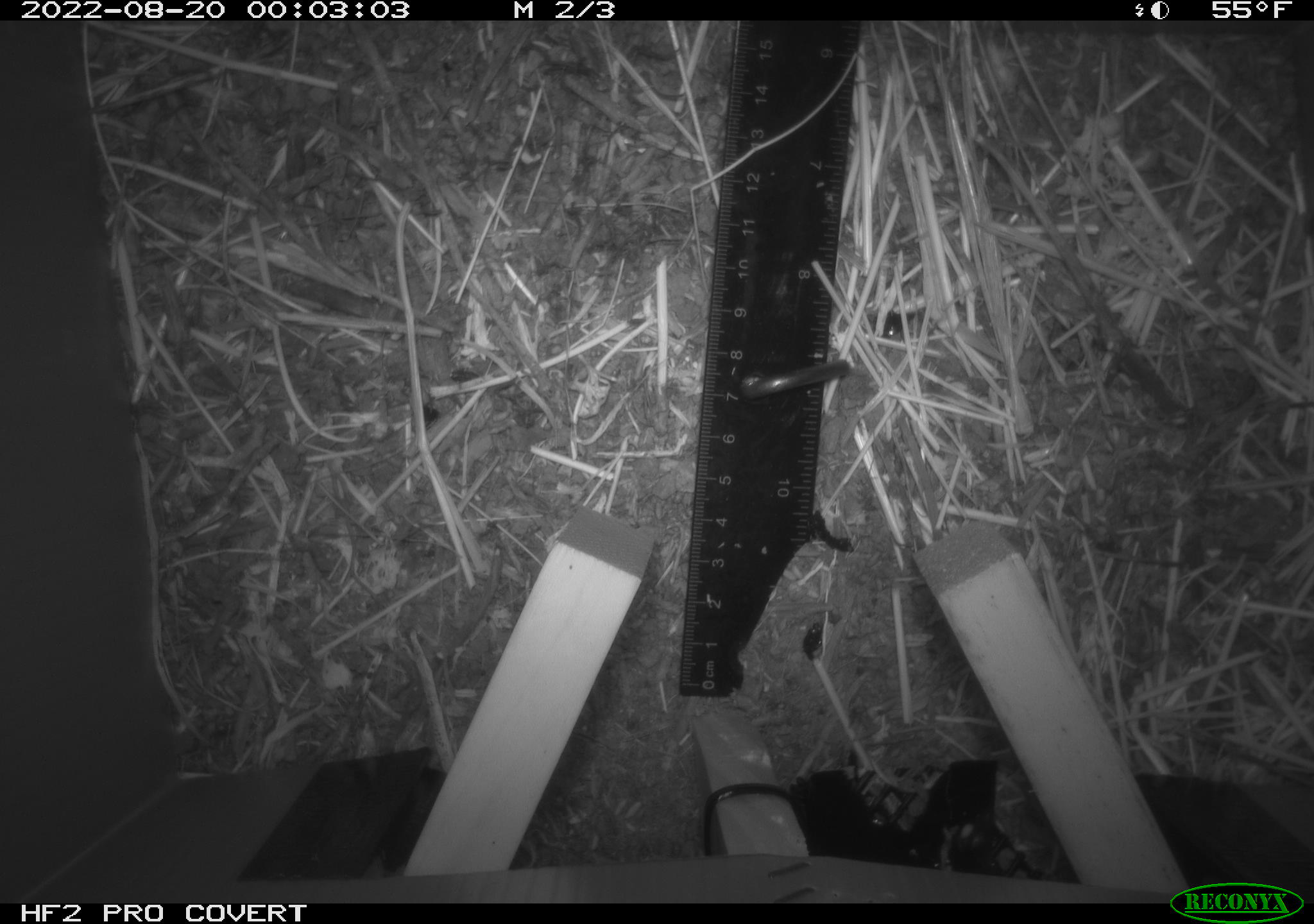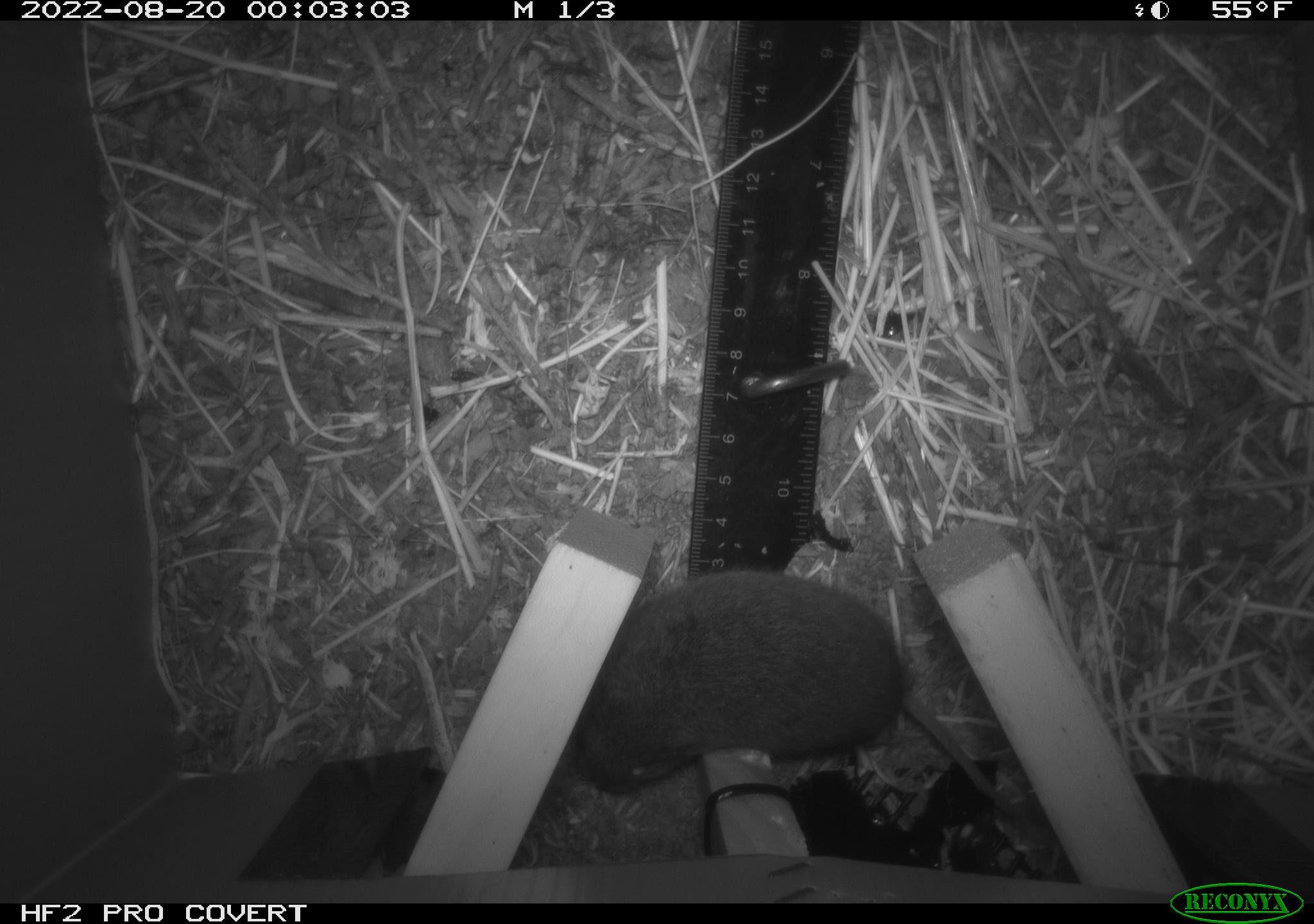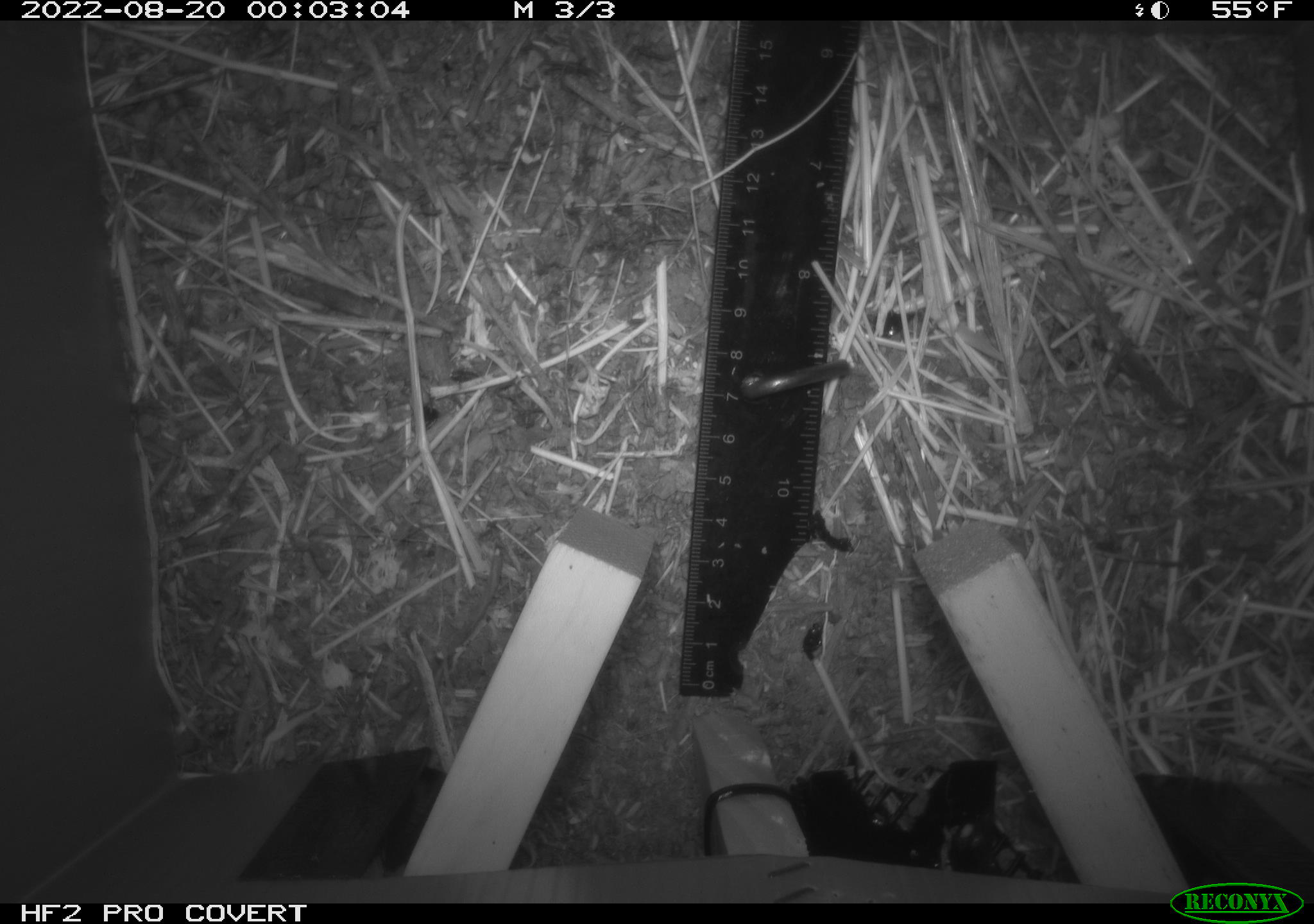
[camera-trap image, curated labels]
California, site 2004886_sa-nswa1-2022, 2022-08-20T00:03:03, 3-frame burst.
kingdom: Animalia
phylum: Chordata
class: Mammalia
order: Rodentia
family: Cricetidae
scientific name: Cricetidae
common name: hamsters, voles, lemmings, and allies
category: cricetidae family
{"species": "cricetidae family (hamsters, voles, lemmings, and allies) (Cricetidae)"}